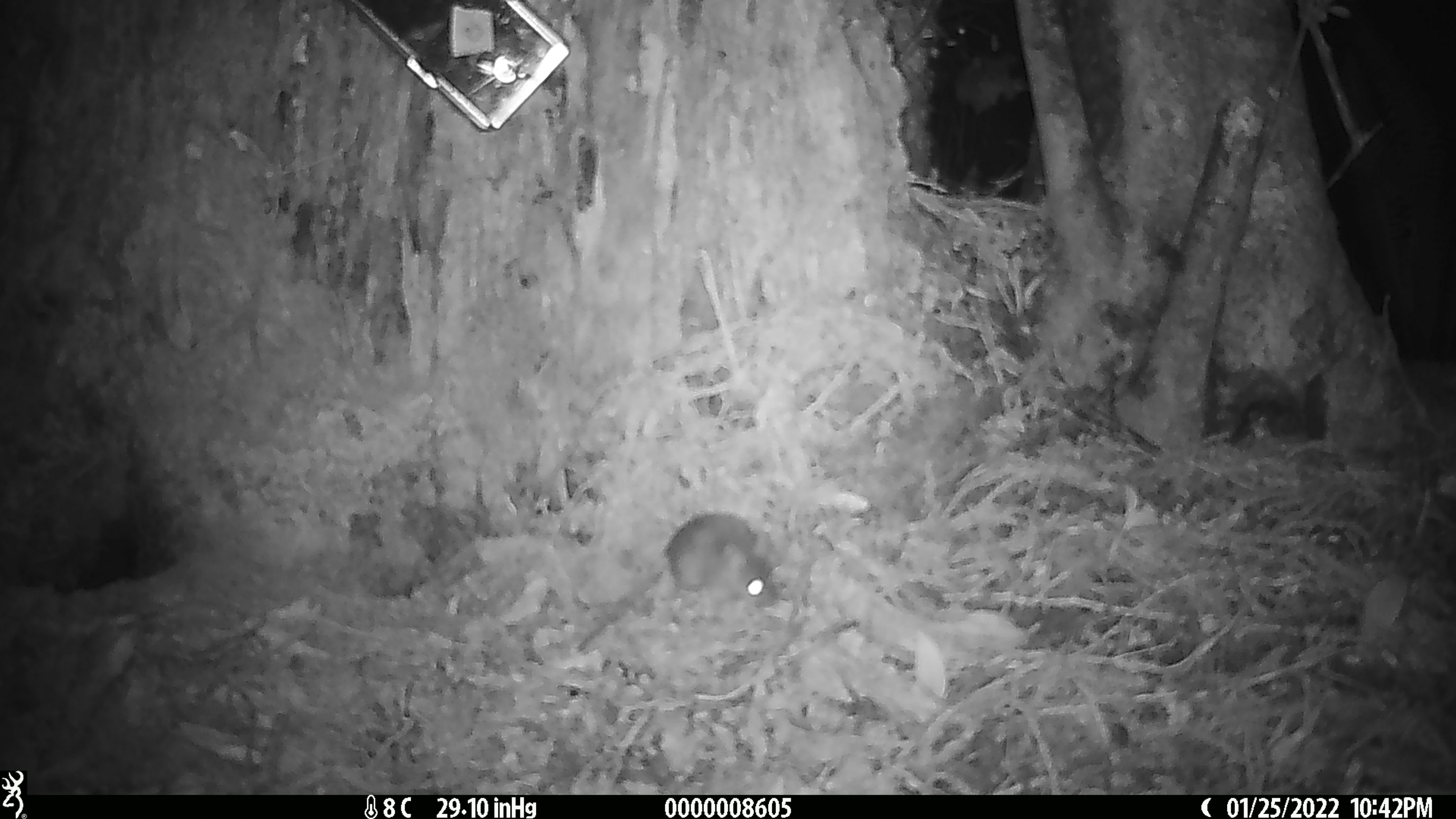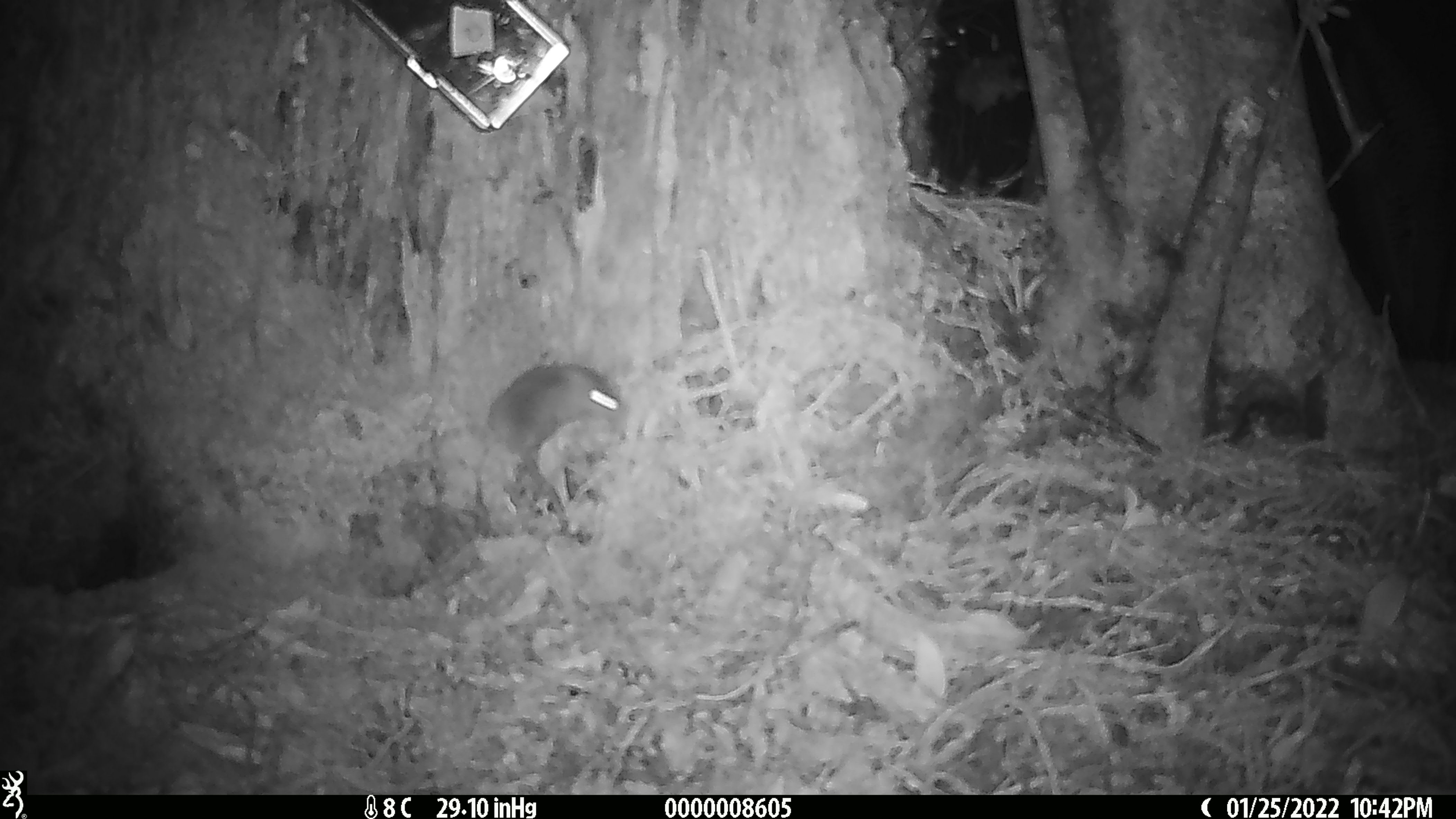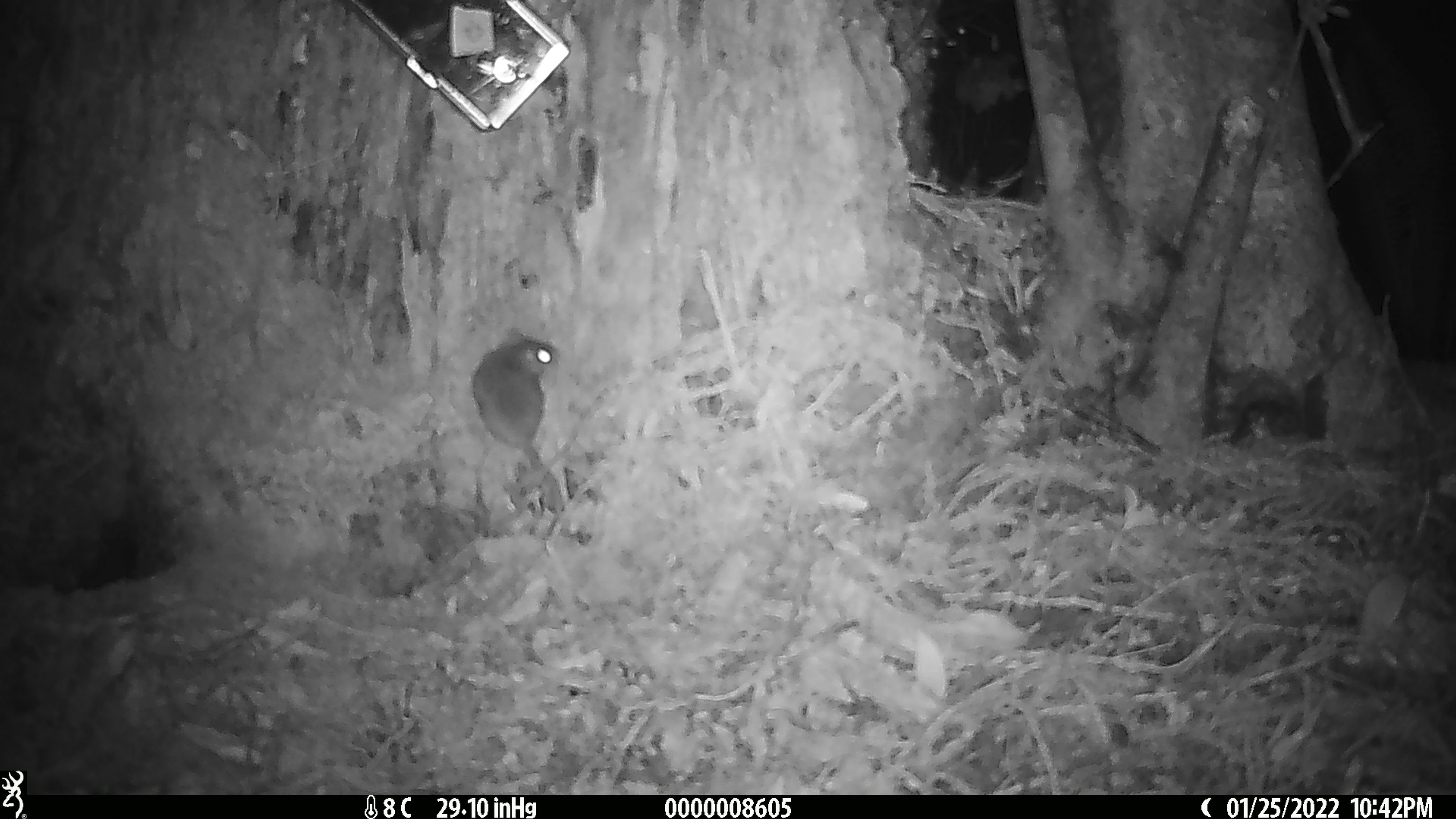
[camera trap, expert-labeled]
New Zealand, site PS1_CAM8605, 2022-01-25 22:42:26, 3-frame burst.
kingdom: Animalia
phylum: Chordata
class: Mammalia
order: Rodentia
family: Muridae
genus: Mus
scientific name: Mus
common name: mouse